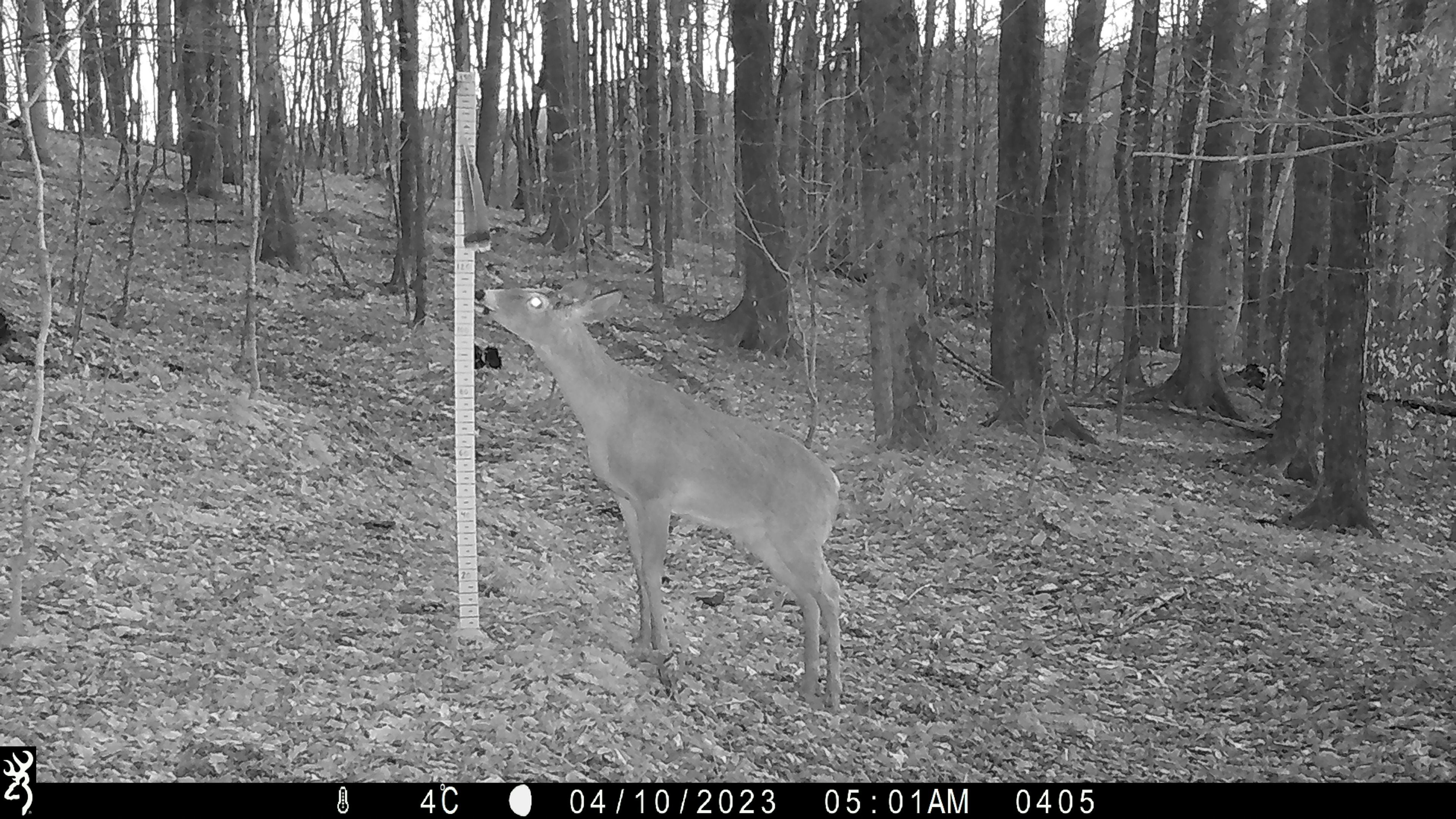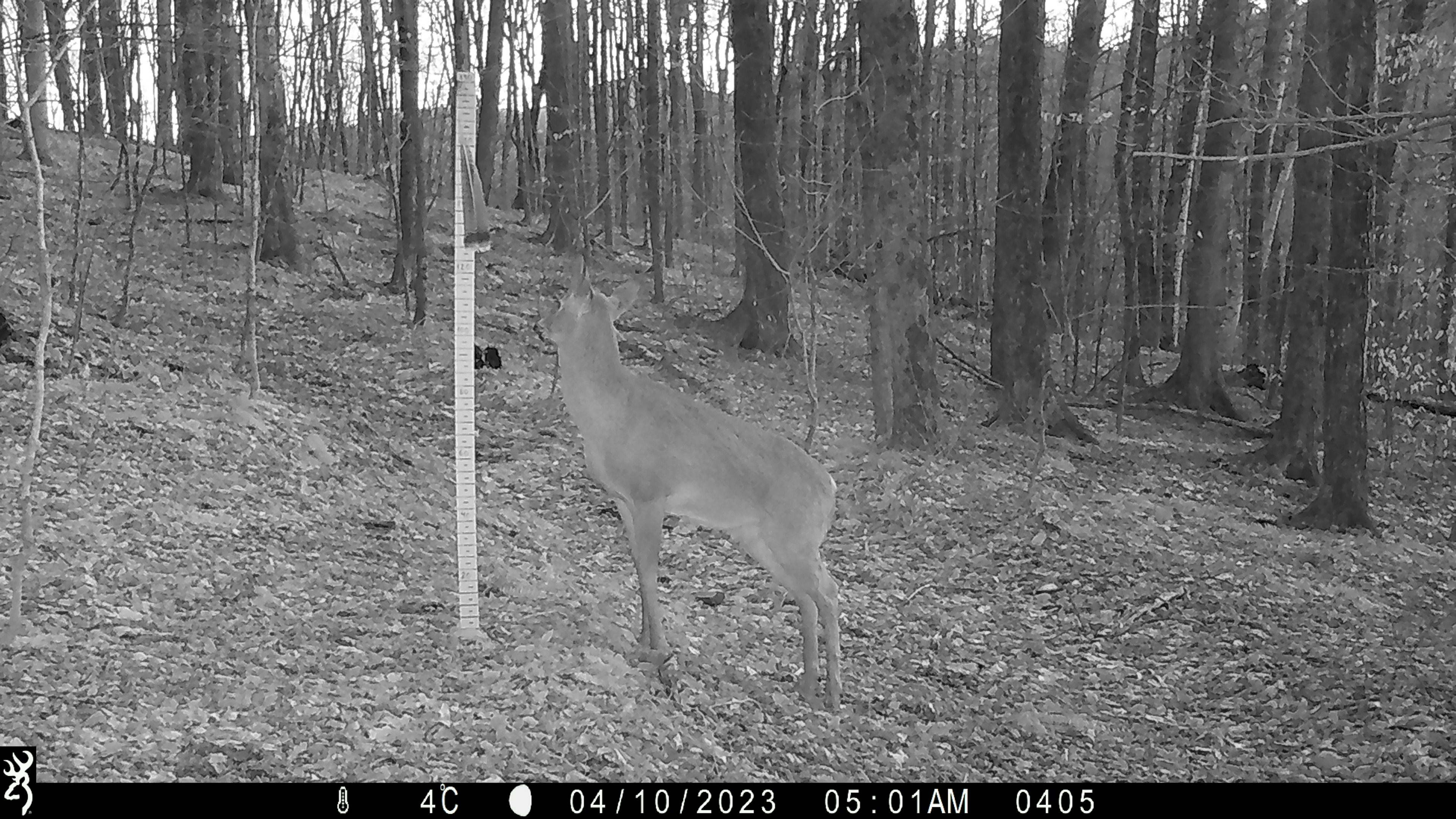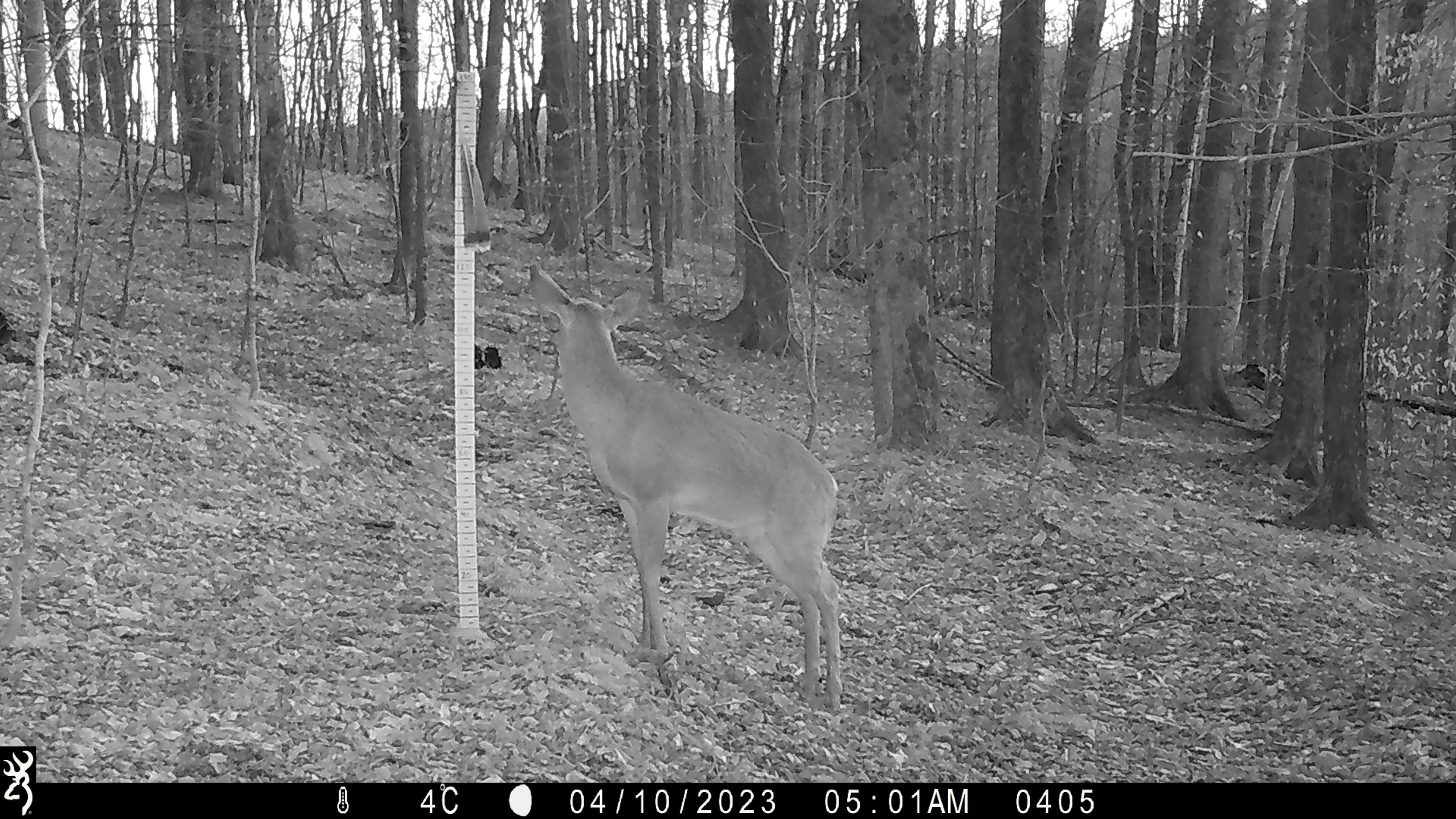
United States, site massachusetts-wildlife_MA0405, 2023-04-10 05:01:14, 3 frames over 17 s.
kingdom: Animalia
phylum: Chordata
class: Mammalia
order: Artiodactyla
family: Cervidae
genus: Odocoileus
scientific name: Odocoileus virginianus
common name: white-tailed deer